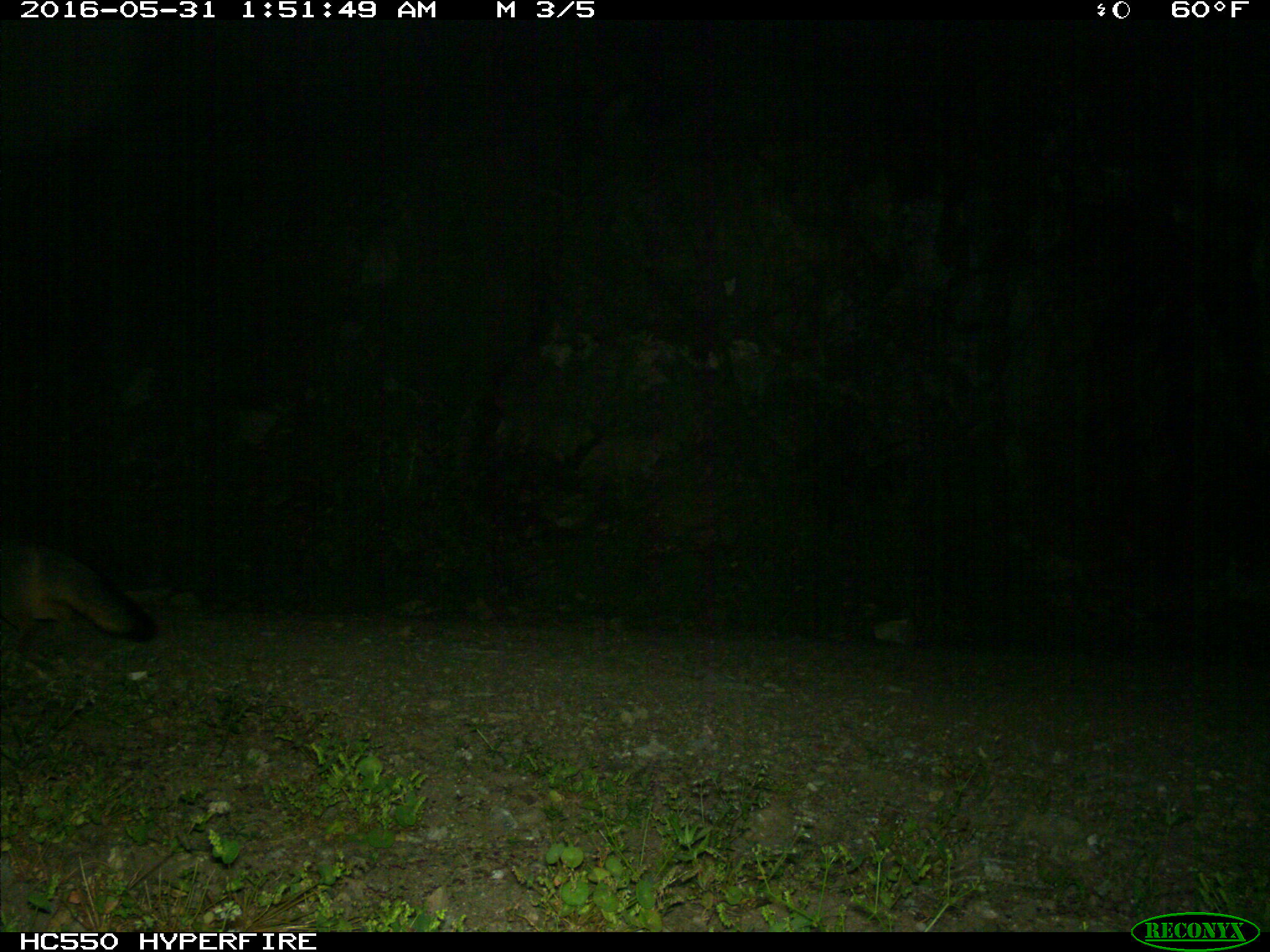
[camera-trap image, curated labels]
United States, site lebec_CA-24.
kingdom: Animalia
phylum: Chordata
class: Mammalia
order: Carnivora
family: Canidae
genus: Urocyon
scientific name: Urocyon cinereoargenteus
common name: gray fox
Urocyon cinereoargenteus (gray fox).